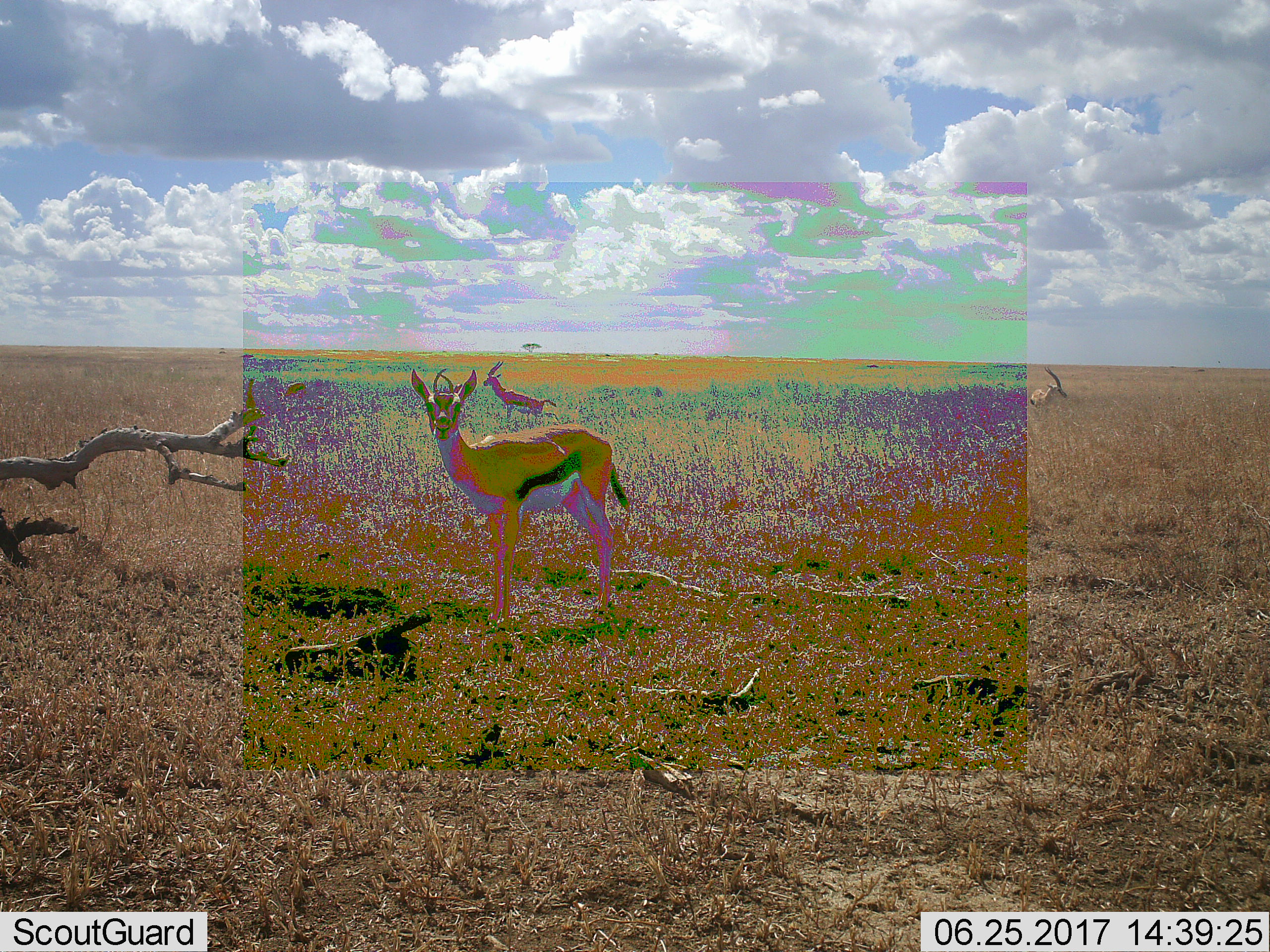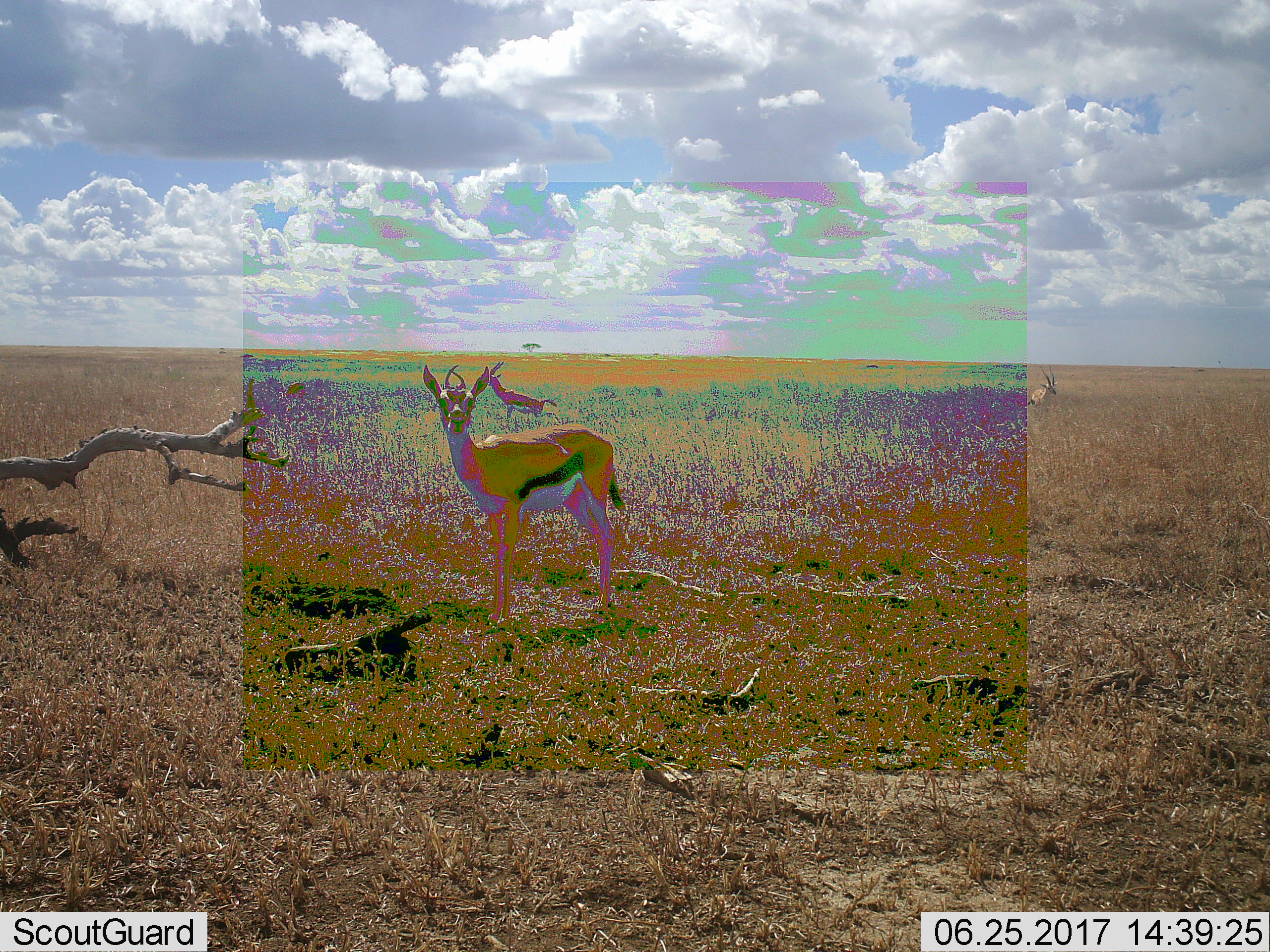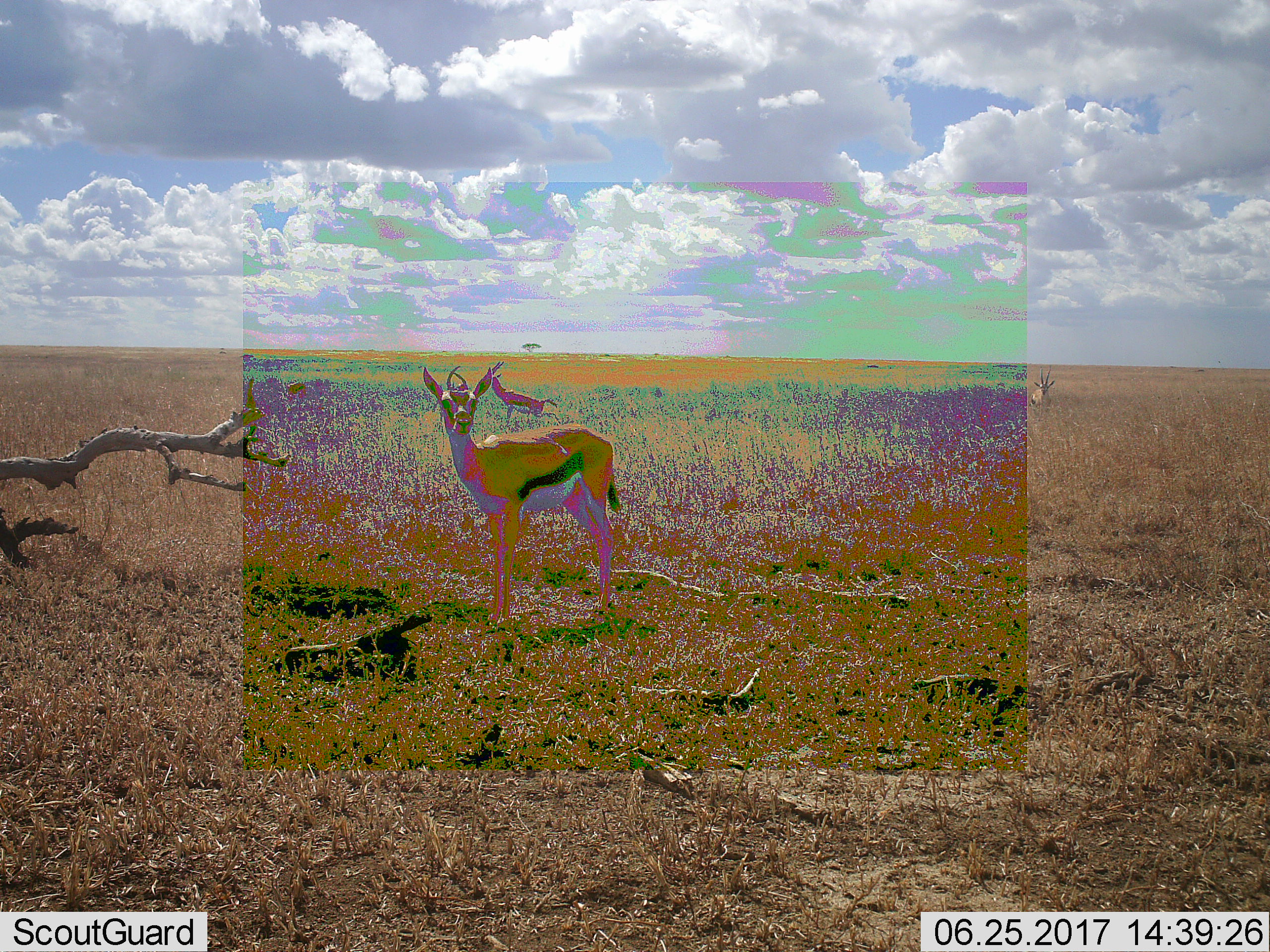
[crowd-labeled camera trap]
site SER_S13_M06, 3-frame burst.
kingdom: Animalia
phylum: Chordata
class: Mammalia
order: Artiodactyla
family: Bovidae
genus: Eudorcas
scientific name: Eudorcas thomsonii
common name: thomson's gazelle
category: gazellethomsons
Gazellethomsons (thomson's gazelle) (Eudorcas thomsonii), count 3. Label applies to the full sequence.